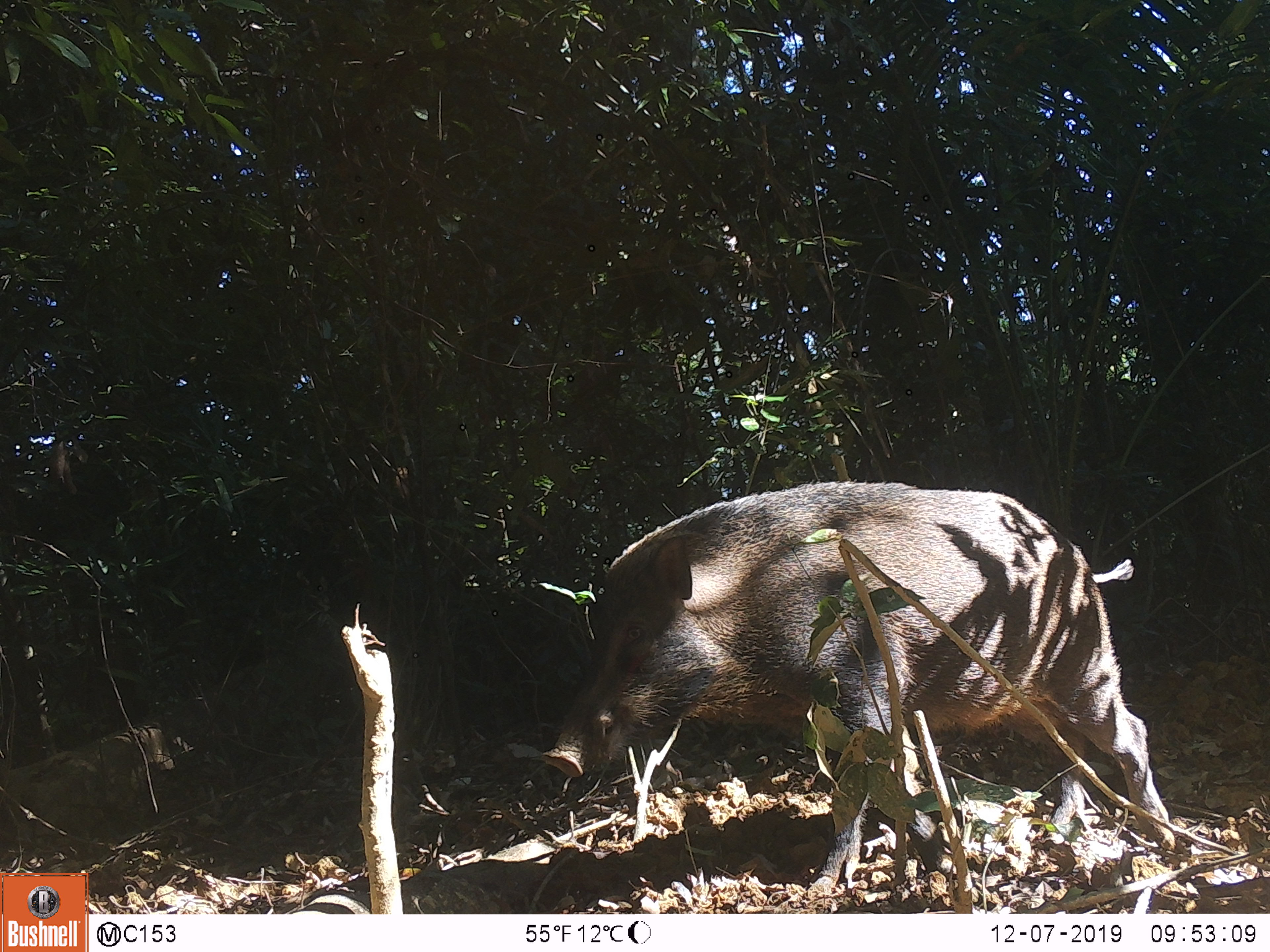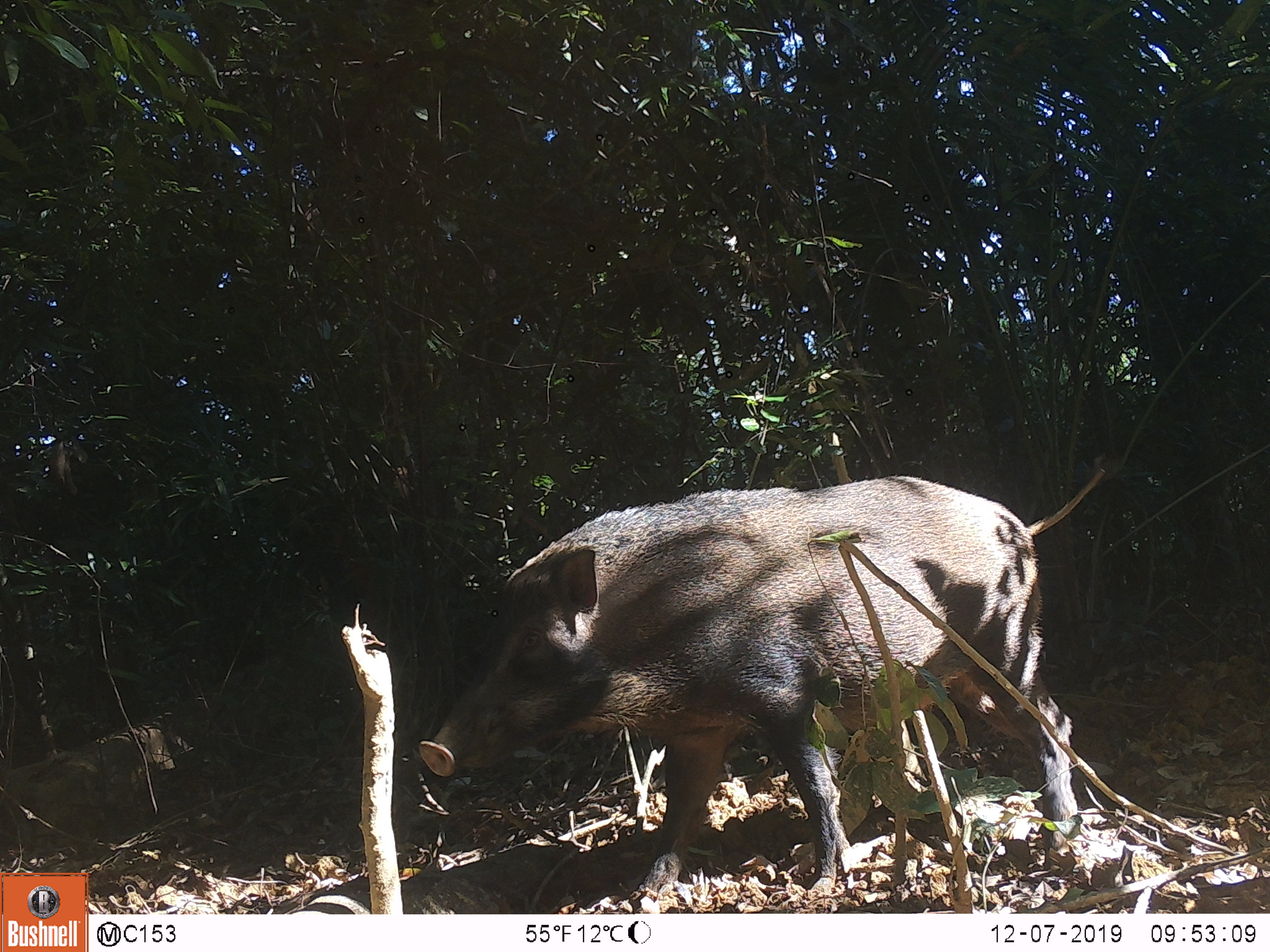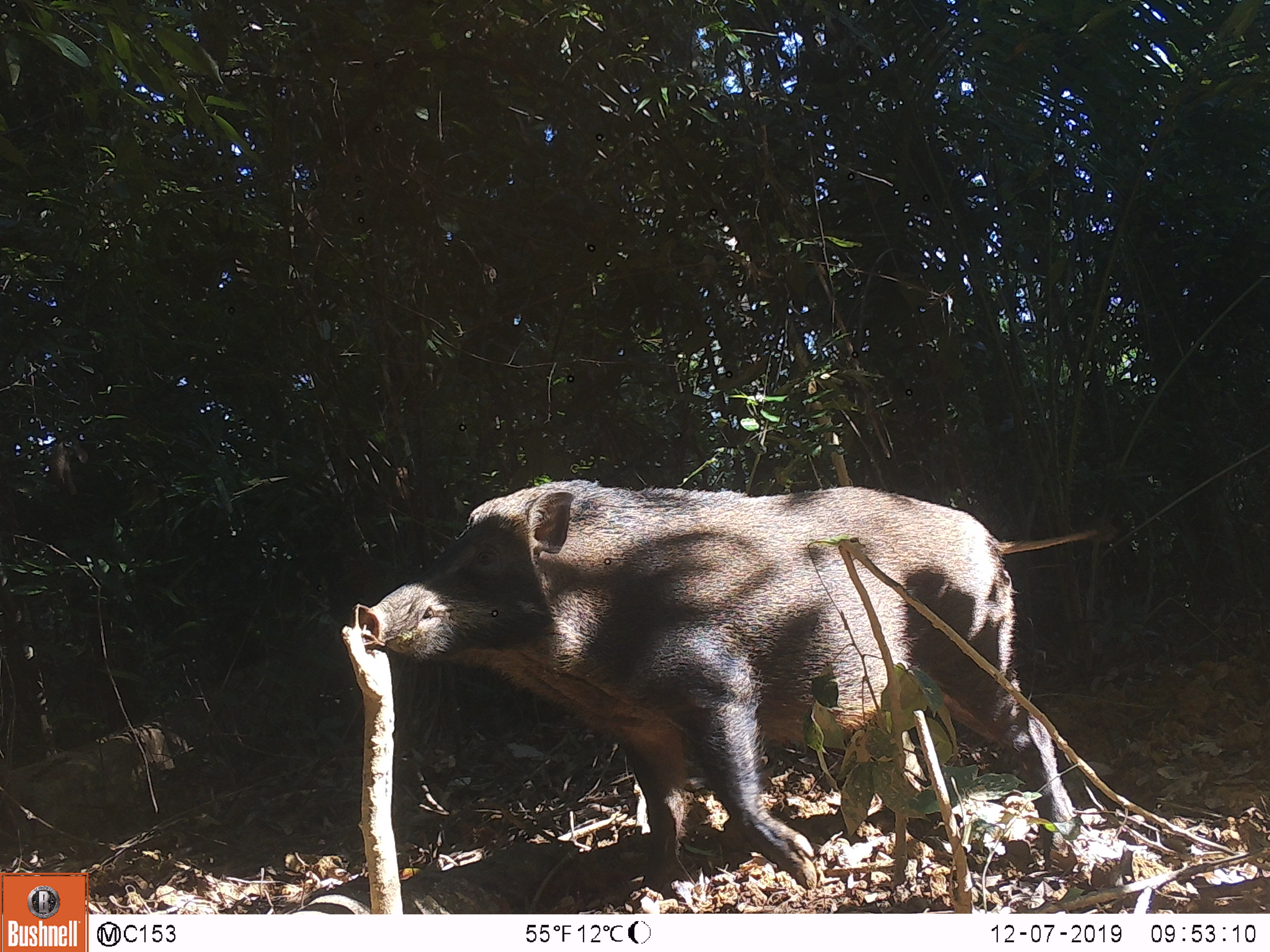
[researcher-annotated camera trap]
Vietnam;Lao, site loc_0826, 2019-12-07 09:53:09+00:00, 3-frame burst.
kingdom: Animalia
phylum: Chordata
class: Mammalia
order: Artiodactyla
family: Suidae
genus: Sus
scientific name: Sus scrofa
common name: eurasian wild pig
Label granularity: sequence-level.